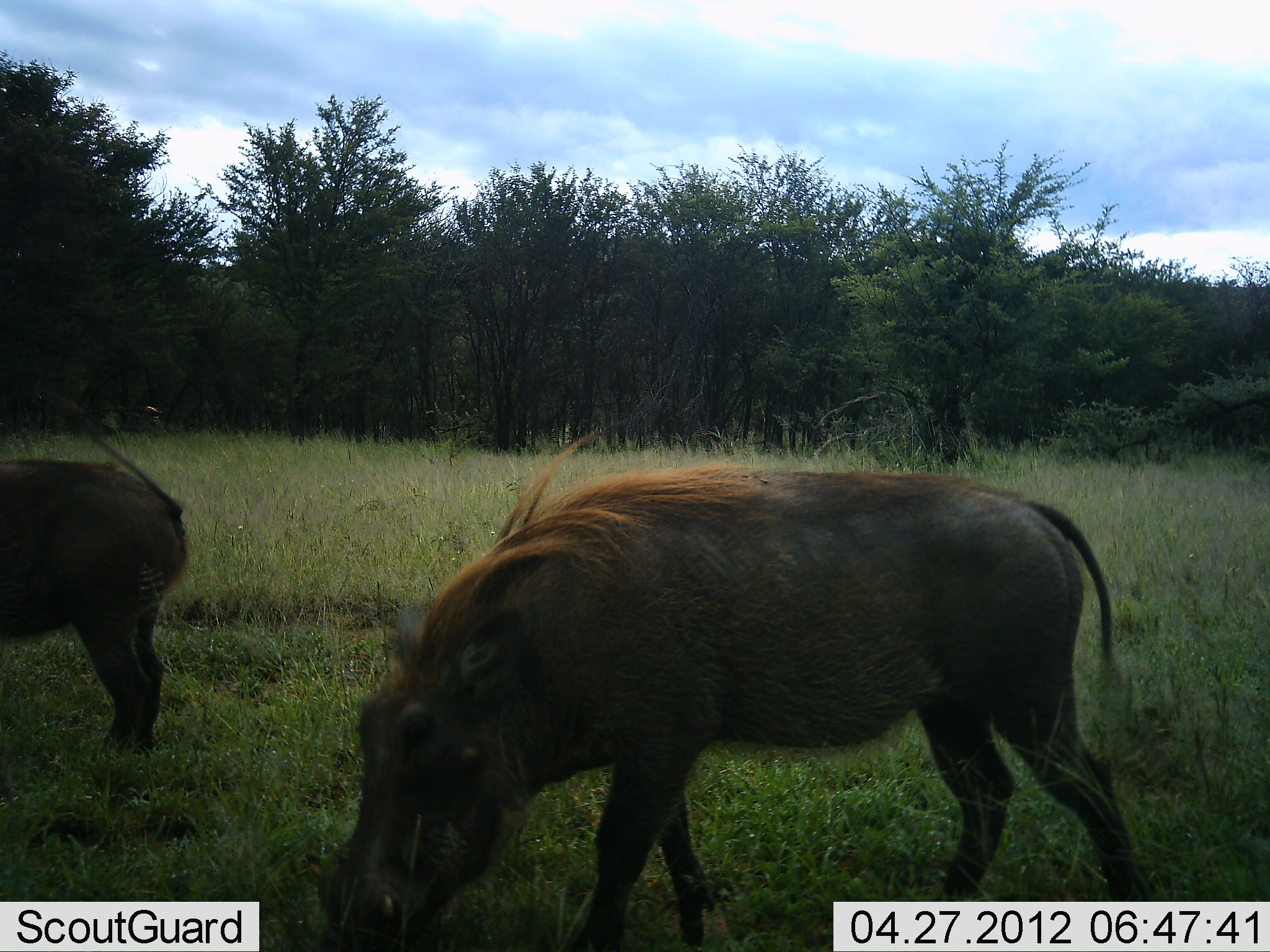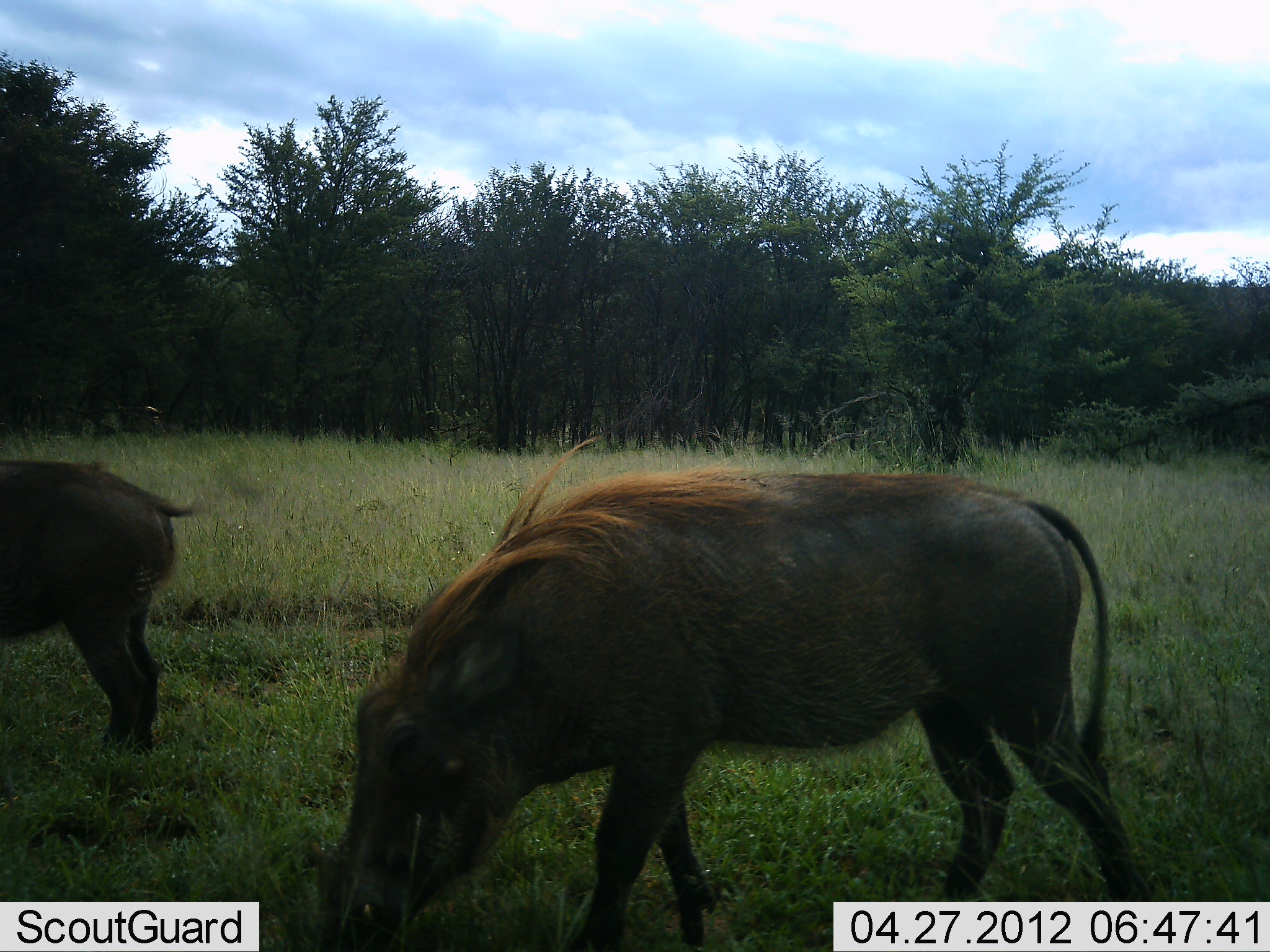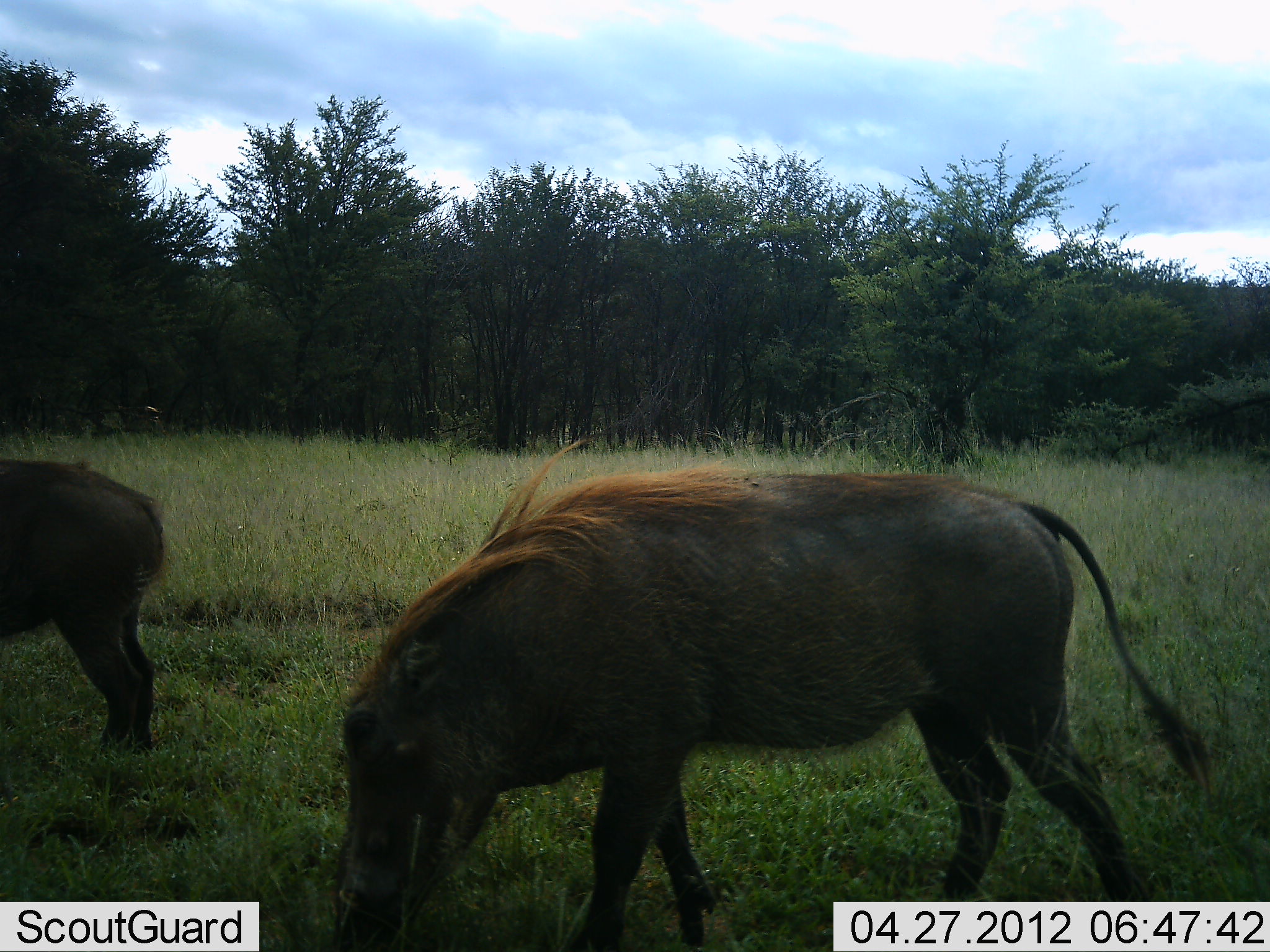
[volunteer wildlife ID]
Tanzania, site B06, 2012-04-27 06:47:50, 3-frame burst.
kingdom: Animalia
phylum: Chordata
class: Mammalia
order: Artiodactyla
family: Suidae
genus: Phacochoerus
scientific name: Phacochoerus africanus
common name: warthog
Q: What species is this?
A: Warthog (Phacochoerus africanus).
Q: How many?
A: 2.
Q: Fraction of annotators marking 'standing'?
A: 15%.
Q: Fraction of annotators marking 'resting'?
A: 0%.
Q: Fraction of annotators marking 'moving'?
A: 0%.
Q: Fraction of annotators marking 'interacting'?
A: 0%.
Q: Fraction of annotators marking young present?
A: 0%.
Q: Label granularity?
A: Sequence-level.